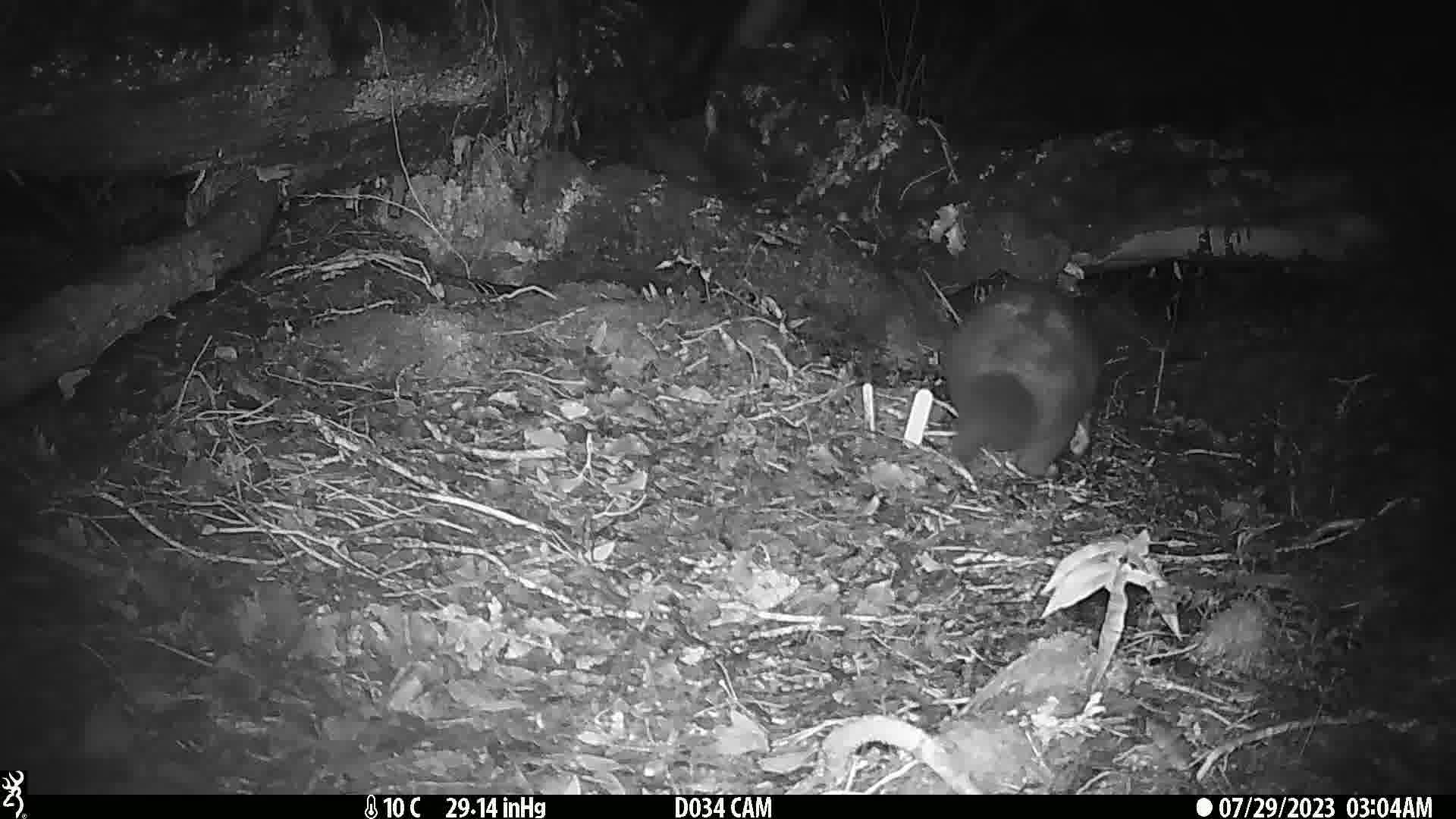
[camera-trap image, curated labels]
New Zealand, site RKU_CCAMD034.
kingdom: Animalia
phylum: Chordata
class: Mammalia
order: Diprotodontia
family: Phalangeridae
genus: Trichosurus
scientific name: Trichosurus vulpecula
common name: common brushtail possum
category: possum